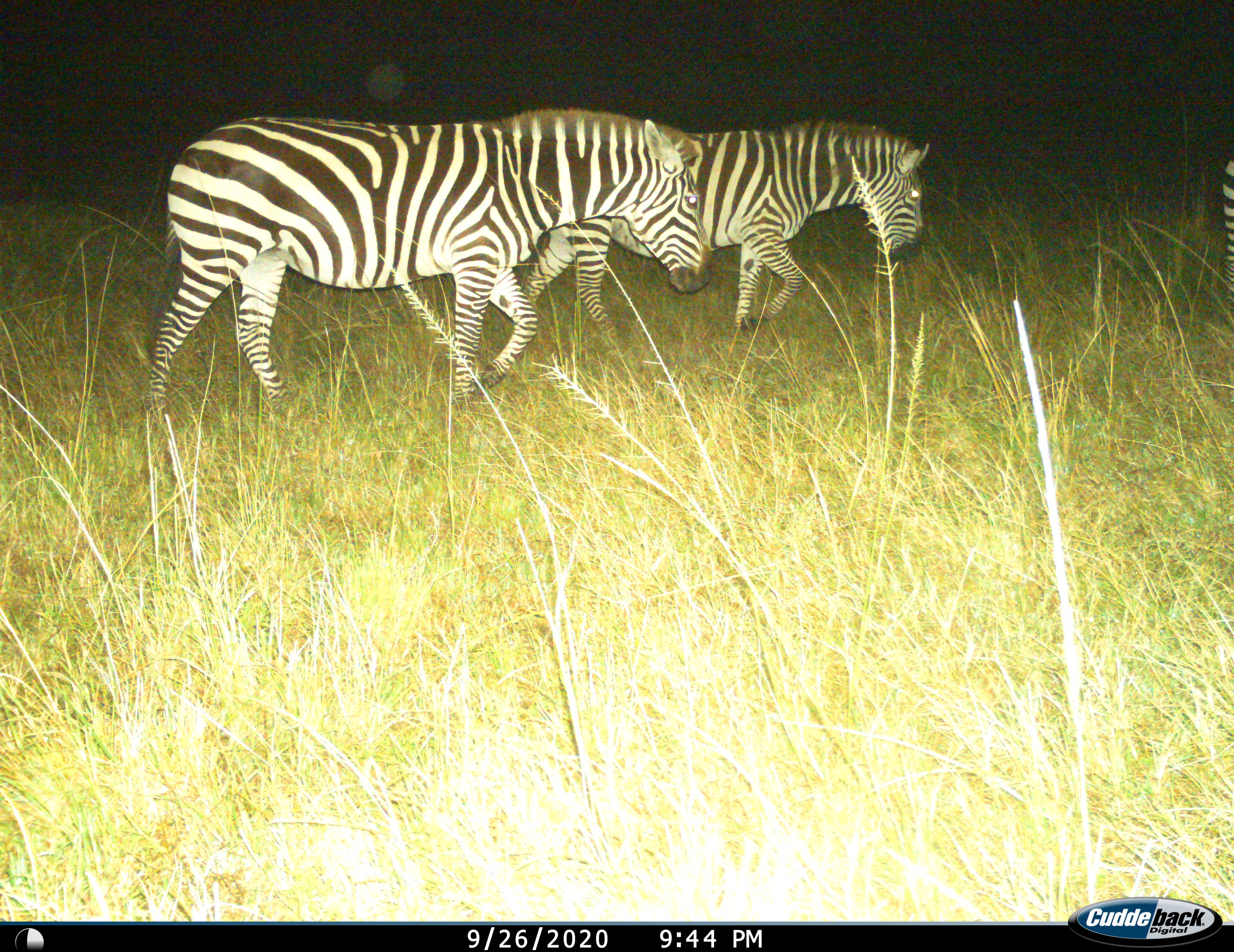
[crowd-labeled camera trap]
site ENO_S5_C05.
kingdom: Animalia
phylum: Chordata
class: Mammalia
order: Perissodactyla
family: Equidae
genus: Equus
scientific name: Equus quagga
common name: plains zebra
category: zebraplains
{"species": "zebraplains (plains zebra) (Equus quagga)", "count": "2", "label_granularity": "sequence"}